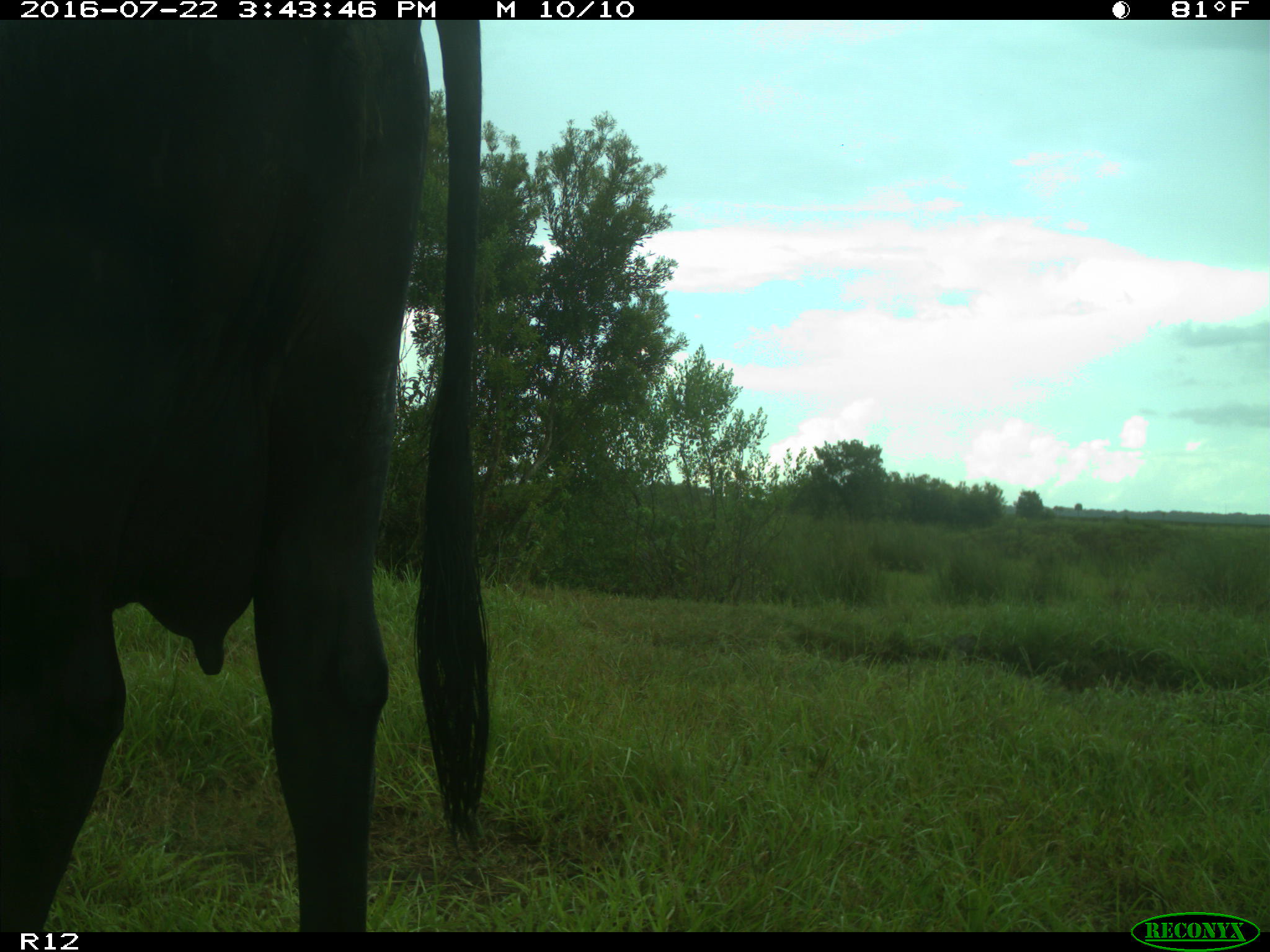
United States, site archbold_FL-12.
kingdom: Animalia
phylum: Chordata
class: Mammalia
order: Artiodactyla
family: Bovidae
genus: Bos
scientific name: Bos taurus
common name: domestic cow